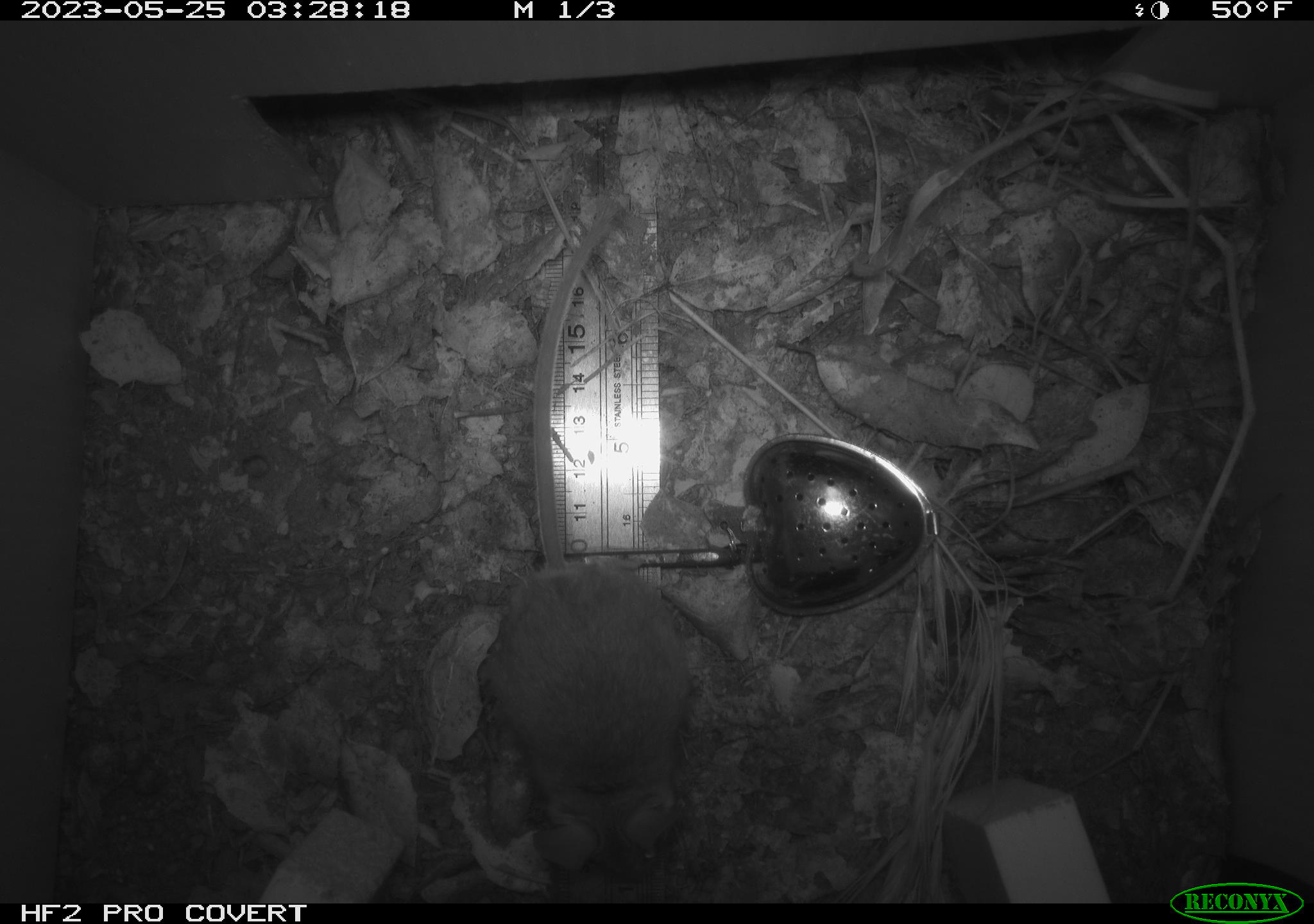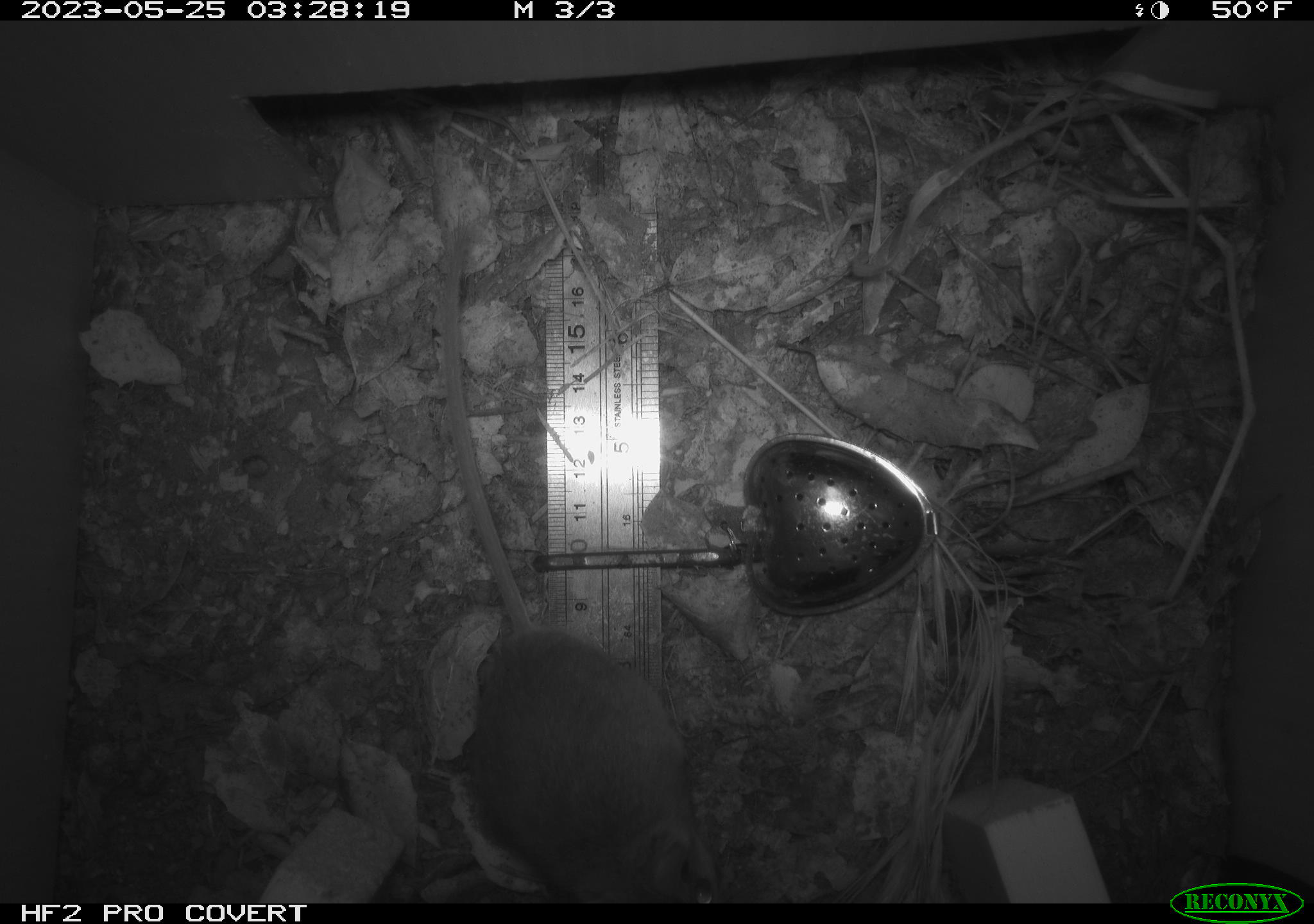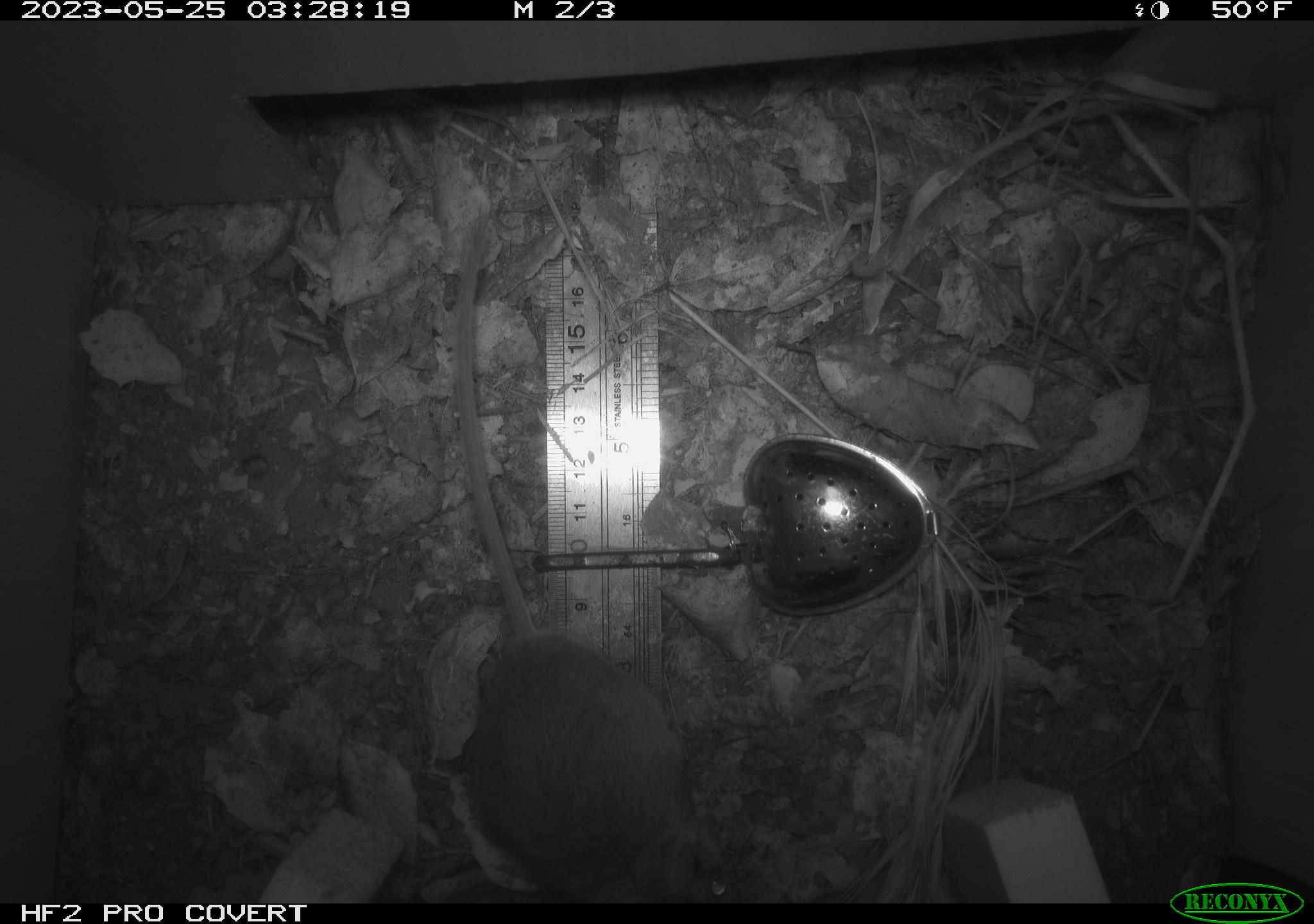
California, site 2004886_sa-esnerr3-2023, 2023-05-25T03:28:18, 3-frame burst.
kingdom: Animalia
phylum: Chordata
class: Mammalia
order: Rodentia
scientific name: Rodentia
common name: mouse species